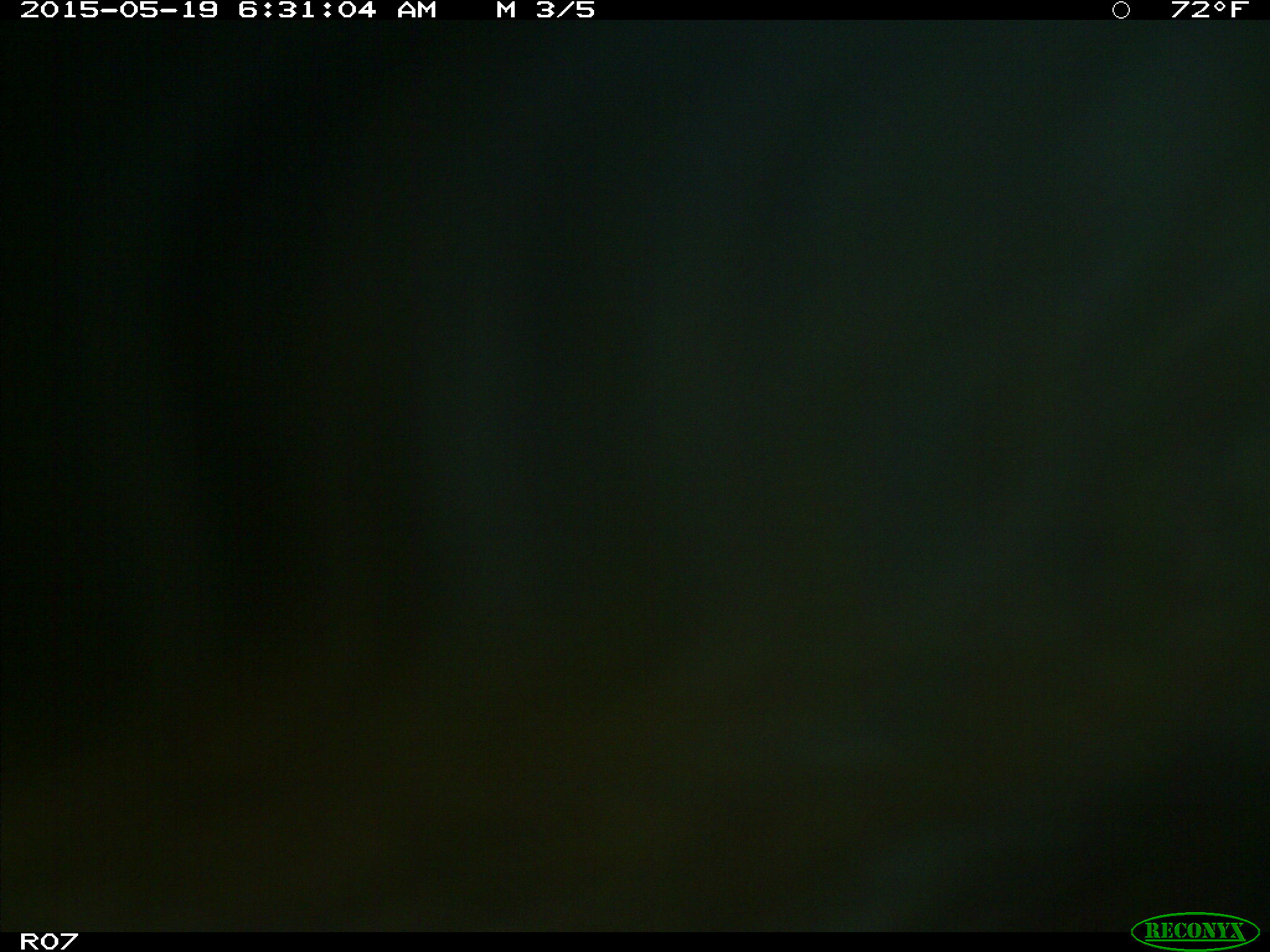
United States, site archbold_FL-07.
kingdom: Animalia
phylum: Chordata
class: Mammalia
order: Artiodactyla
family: Bovidae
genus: Bos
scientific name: Bos taurus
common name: domestic cow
Bos taurus (domestic cow).